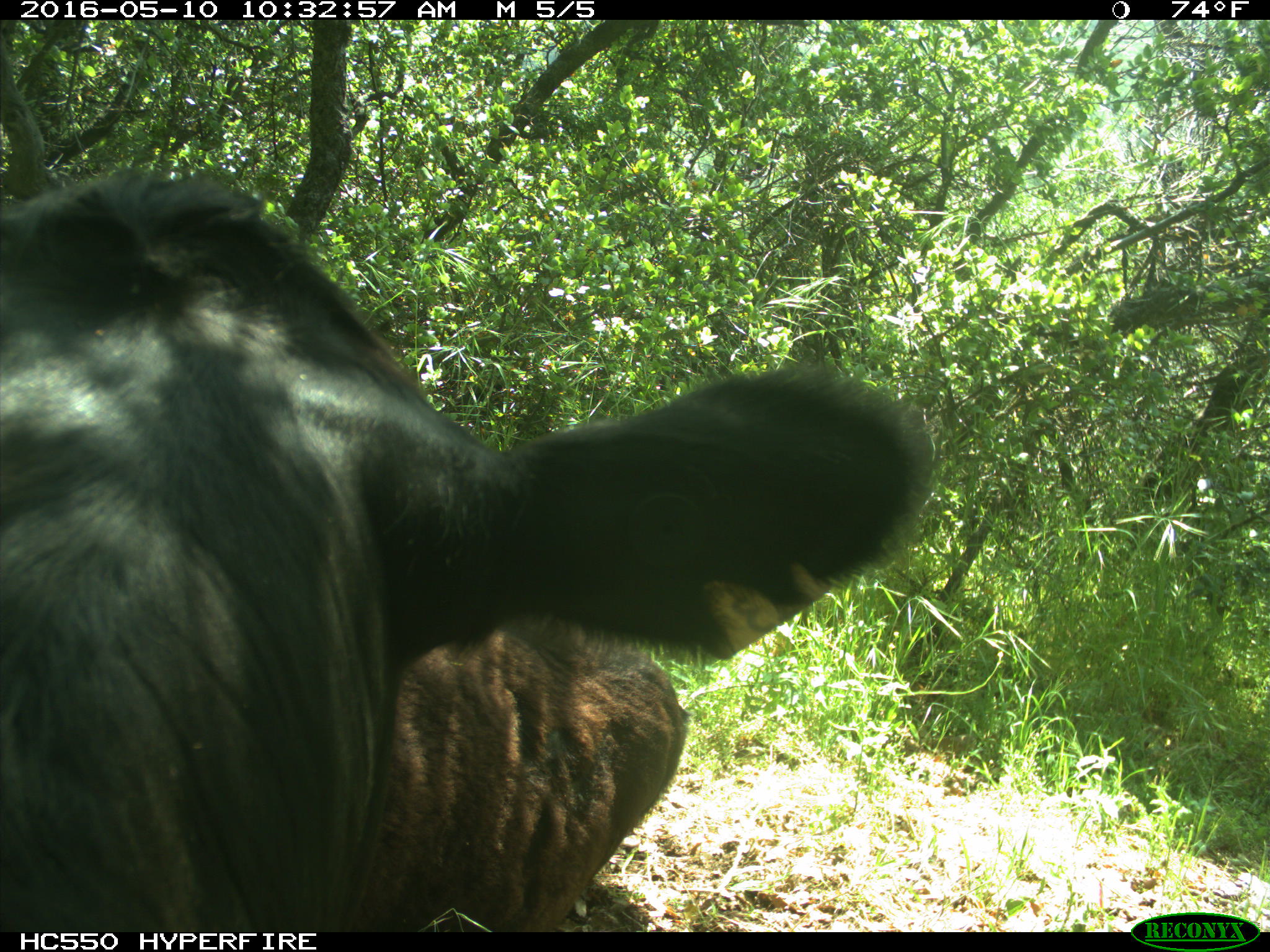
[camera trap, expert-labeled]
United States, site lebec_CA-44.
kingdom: Animalia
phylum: Chordata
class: Mammalia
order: Artiodactyla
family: Bovidae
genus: Bos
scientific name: Bos taurus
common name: domestic cow